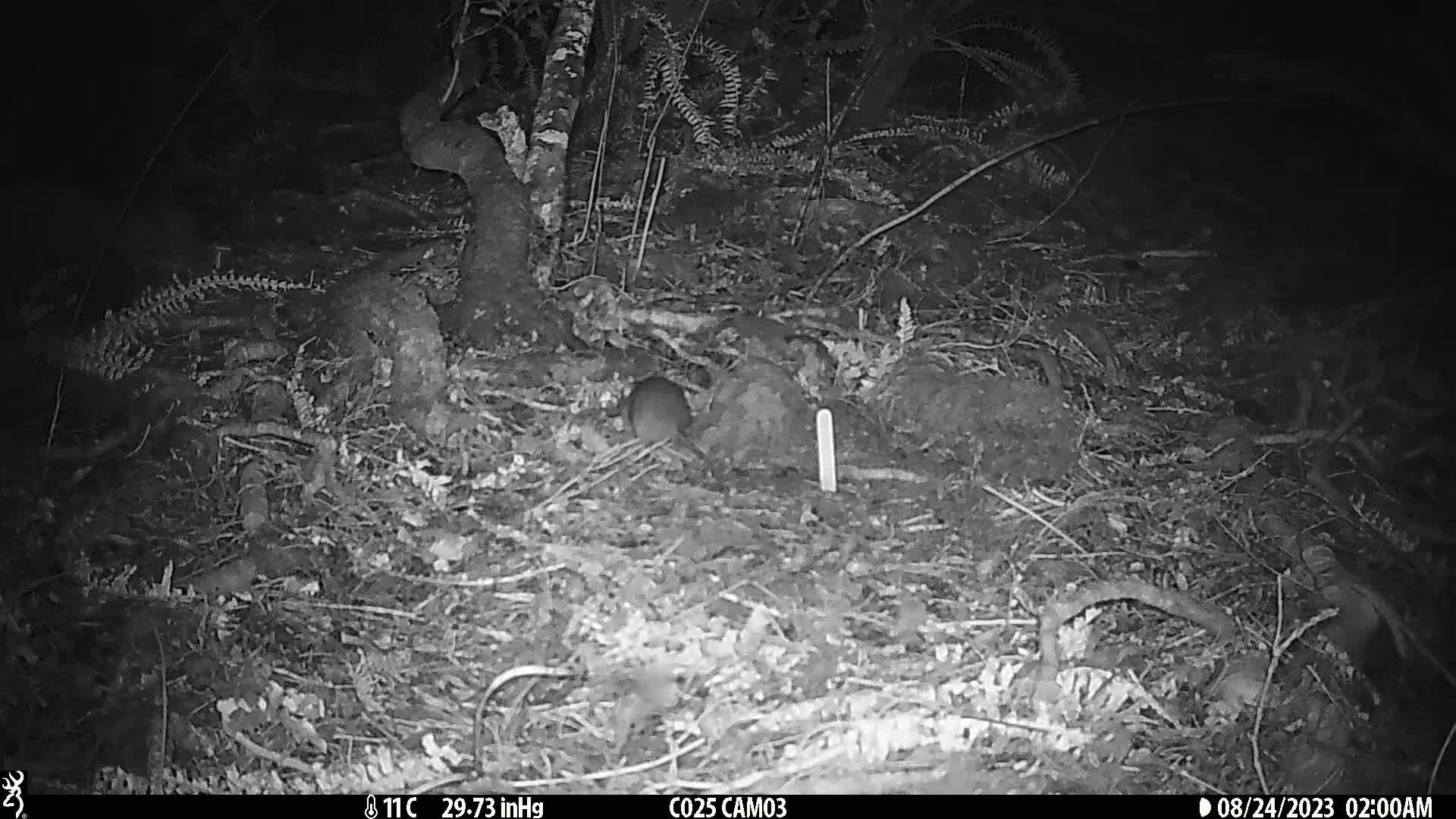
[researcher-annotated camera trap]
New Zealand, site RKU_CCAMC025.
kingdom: Animalia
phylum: Chordata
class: Mammalia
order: Rodentia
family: Muridae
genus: Rattus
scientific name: Rattus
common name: rat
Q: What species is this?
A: Rat (Rattus).